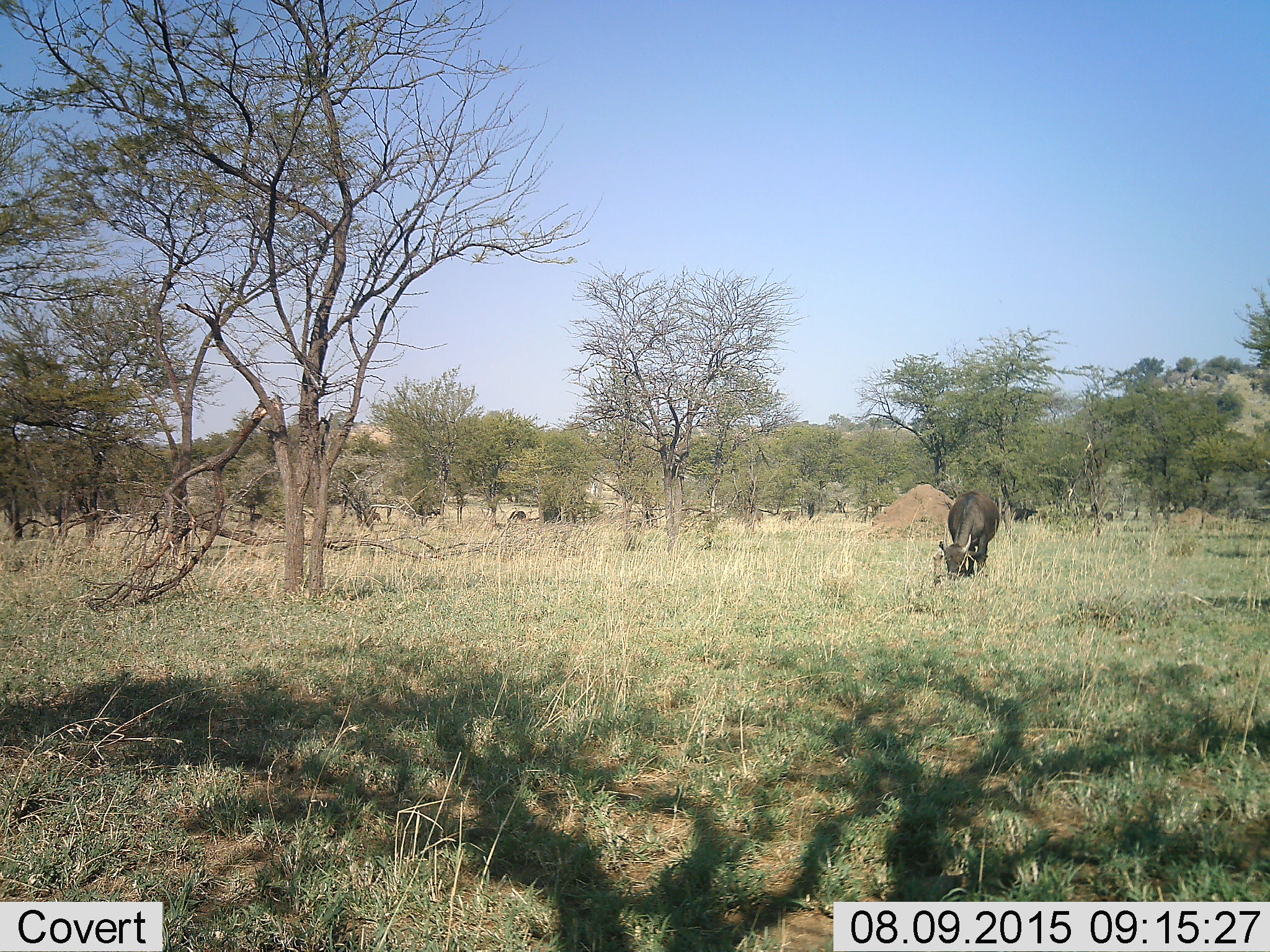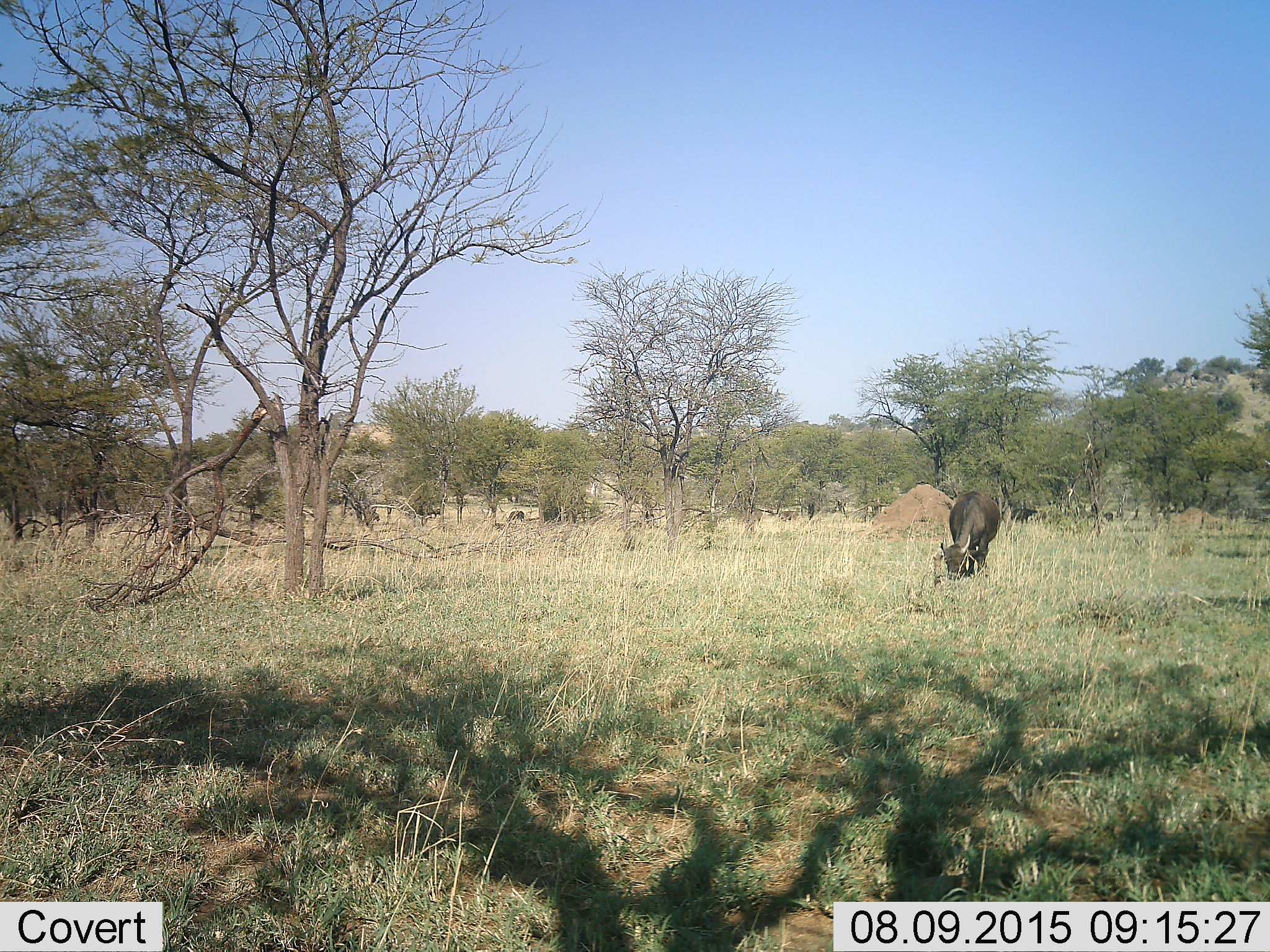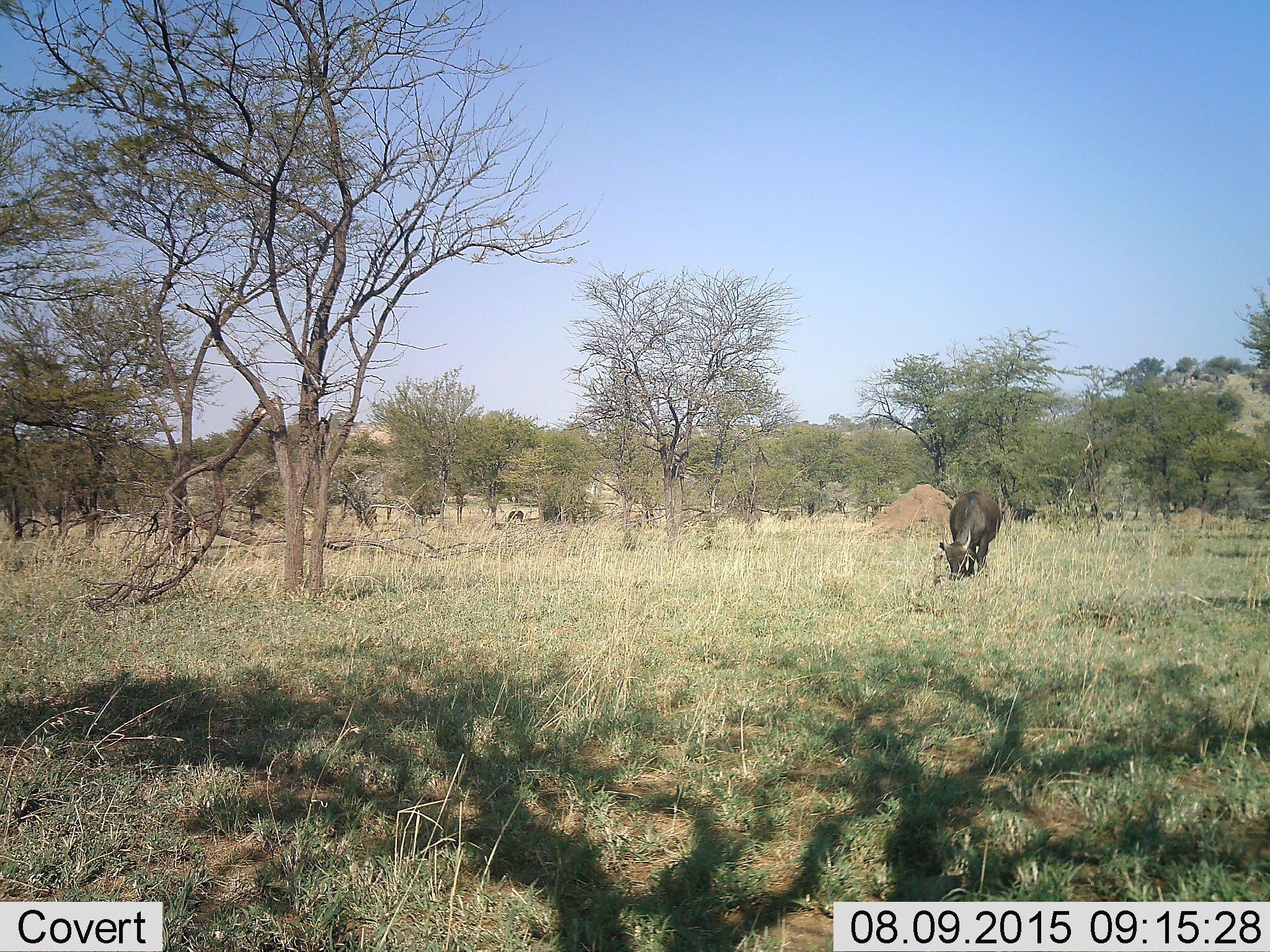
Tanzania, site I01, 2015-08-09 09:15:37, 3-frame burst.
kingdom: Animalia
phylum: Chordata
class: Mammalia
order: Artiodactyla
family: Bovidae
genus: Bos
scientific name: Bos taurus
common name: cattle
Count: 1.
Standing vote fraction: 25%.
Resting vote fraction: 0%.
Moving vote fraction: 0%.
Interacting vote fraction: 0%.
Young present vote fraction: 0%.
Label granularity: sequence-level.